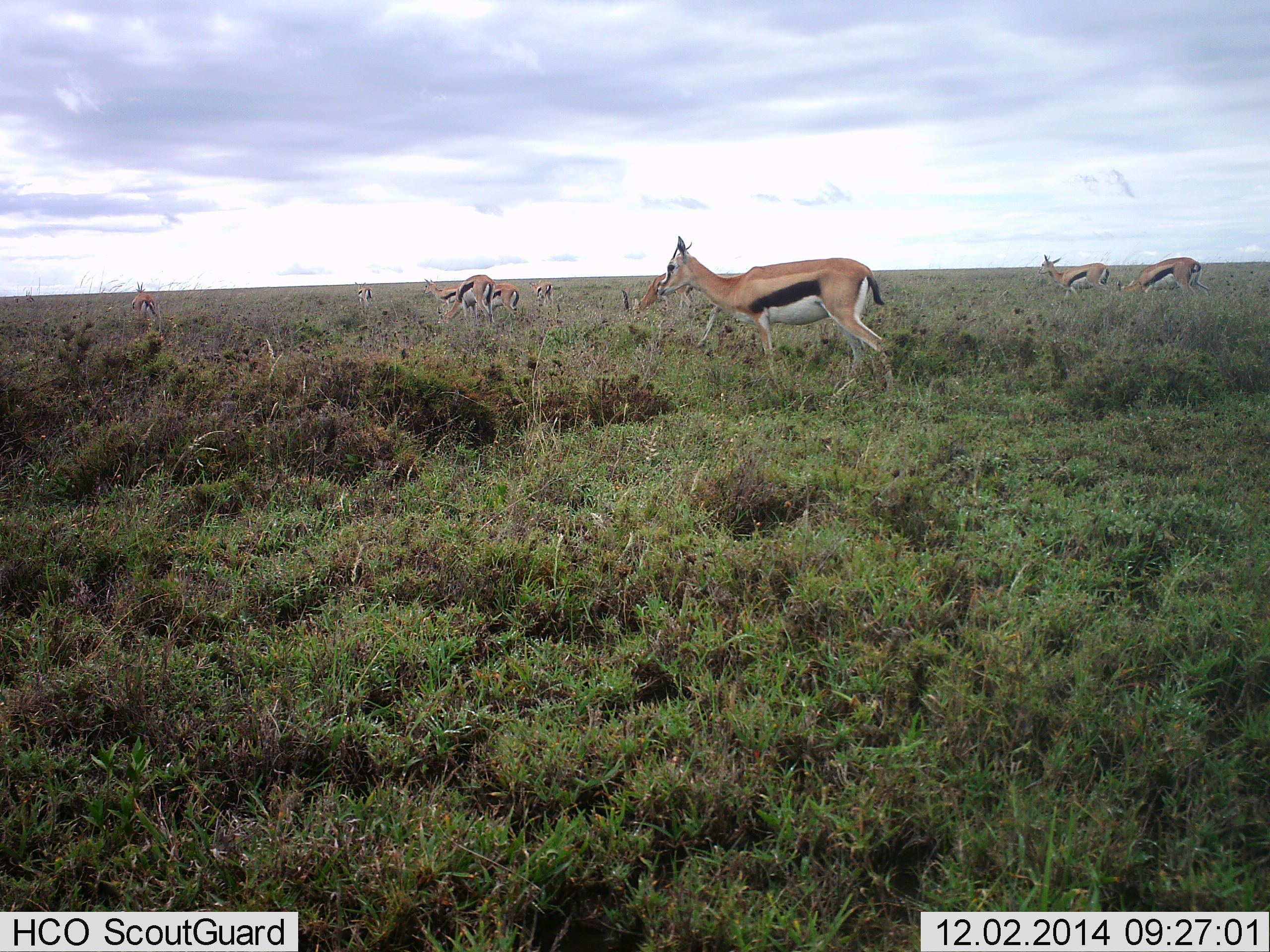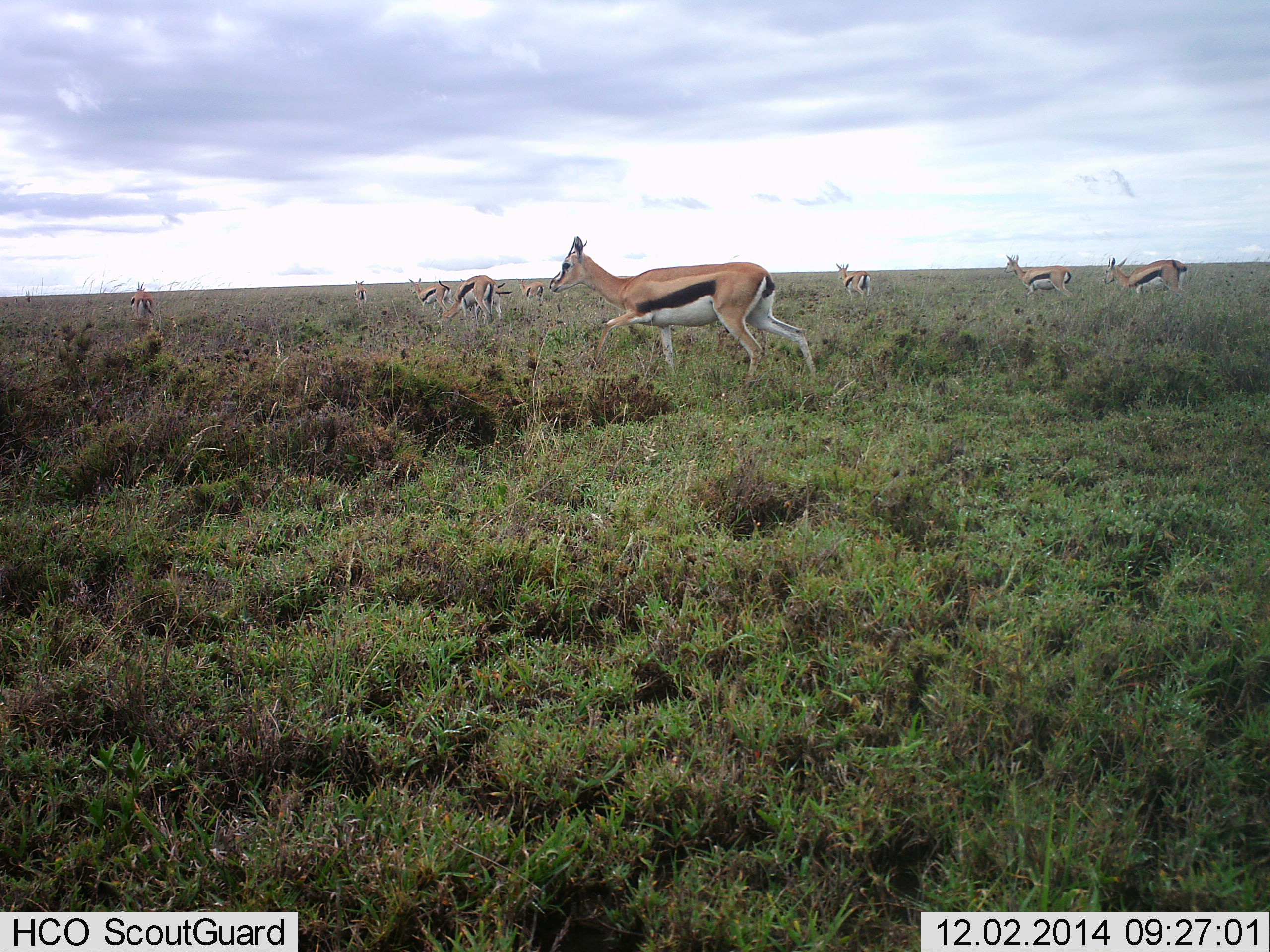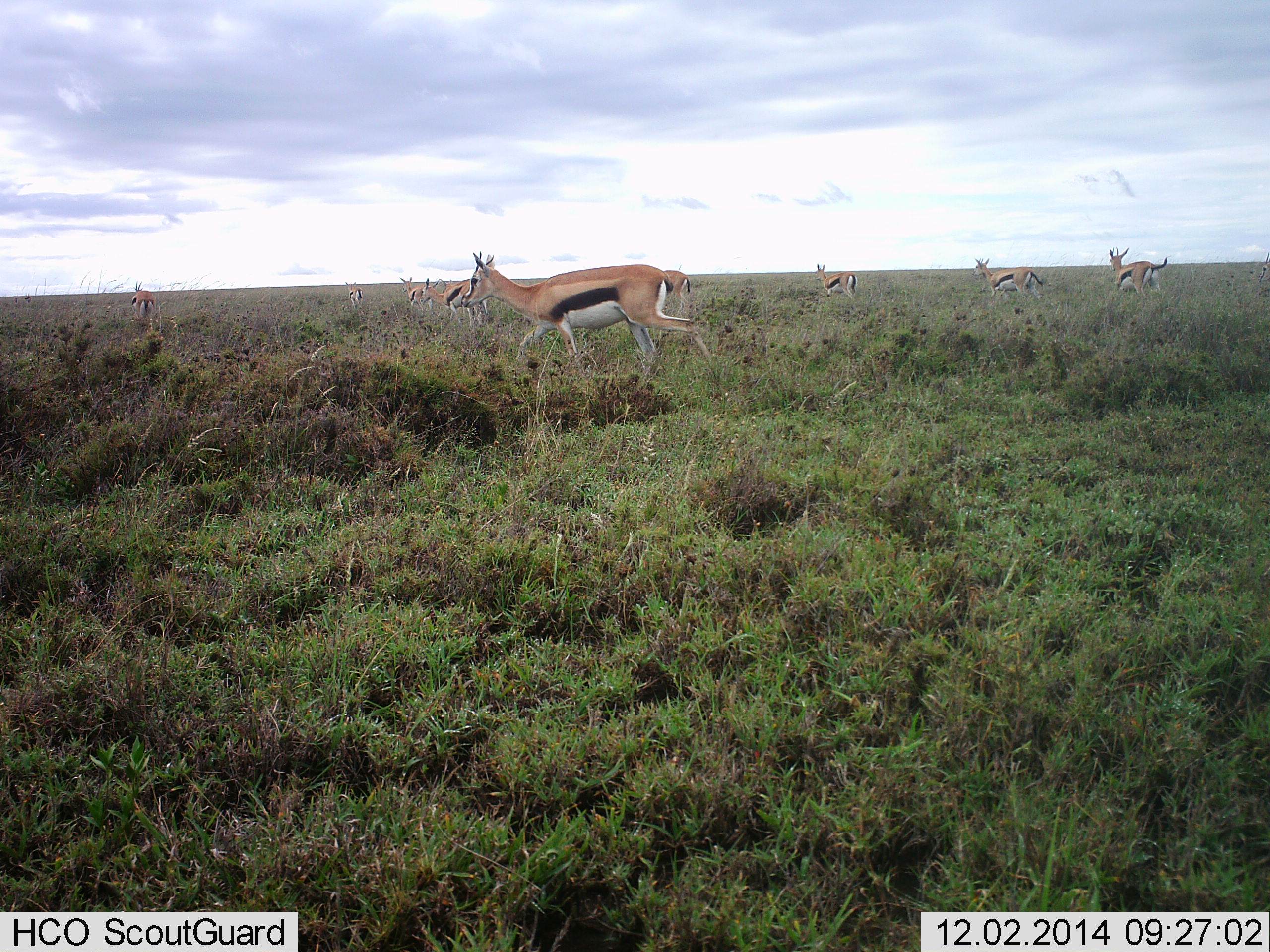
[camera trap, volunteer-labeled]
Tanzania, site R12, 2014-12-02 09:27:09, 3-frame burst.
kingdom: Animalia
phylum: Chordata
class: Mammalia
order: Artiodactyla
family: Bovidae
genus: Eudorcas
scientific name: Eudorcas thomsonii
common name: thomson's gazelle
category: gazellethomsons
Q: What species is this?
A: Gazellethomsons (thomson's gazelle) (Eudorcas thomsonii).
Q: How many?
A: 11-50.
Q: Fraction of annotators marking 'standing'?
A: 40%.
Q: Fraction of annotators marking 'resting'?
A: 0%.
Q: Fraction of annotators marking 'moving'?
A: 100%.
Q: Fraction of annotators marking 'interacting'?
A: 0%.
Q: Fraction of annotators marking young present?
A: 0%.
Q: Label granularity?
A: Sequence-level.